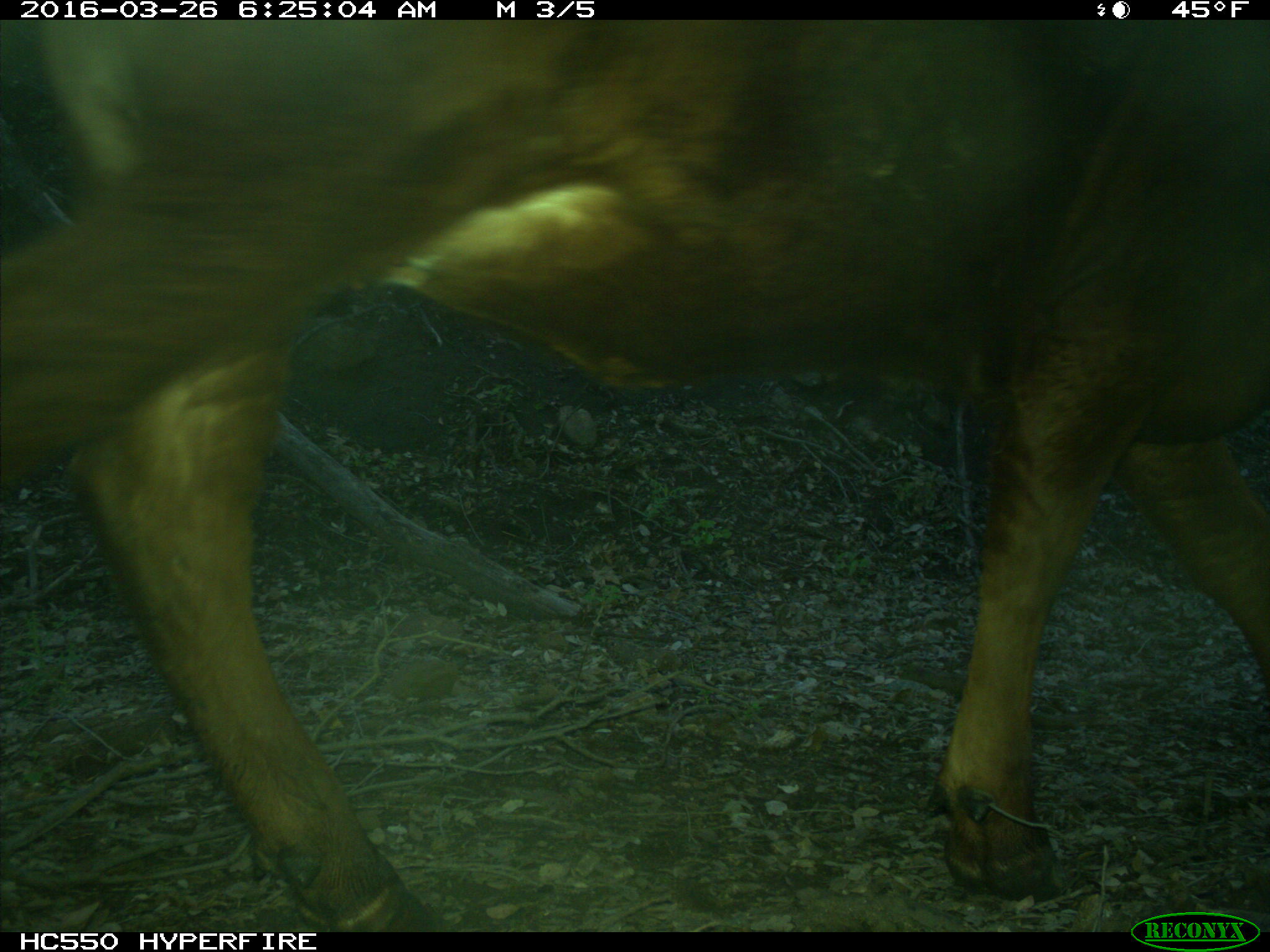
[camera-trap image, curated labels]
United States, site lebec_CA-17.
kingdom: Animalia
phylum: Chordata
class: Mammalia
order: Artiodactyla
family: Bovidae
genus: Bos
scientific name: Bos taurus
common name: domestic cow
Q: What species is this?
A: Bos taurus (domestic cow).